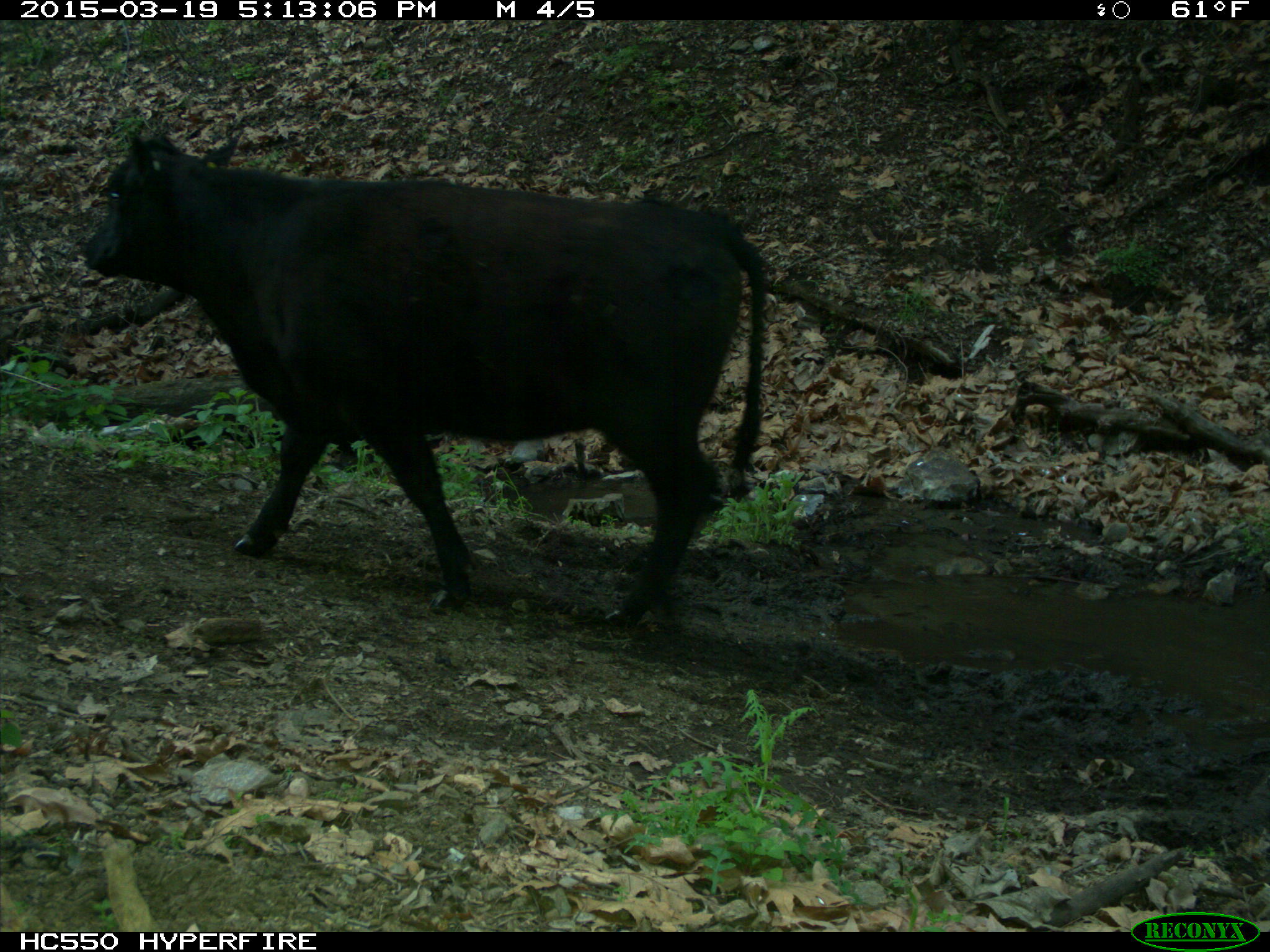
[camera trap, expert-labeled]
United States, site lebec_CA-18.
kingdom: Animalia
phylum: Chordata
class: Mammalia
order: Artiodactyla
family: Bovidae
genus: Bos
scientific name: Bos taurus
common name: domestic cow